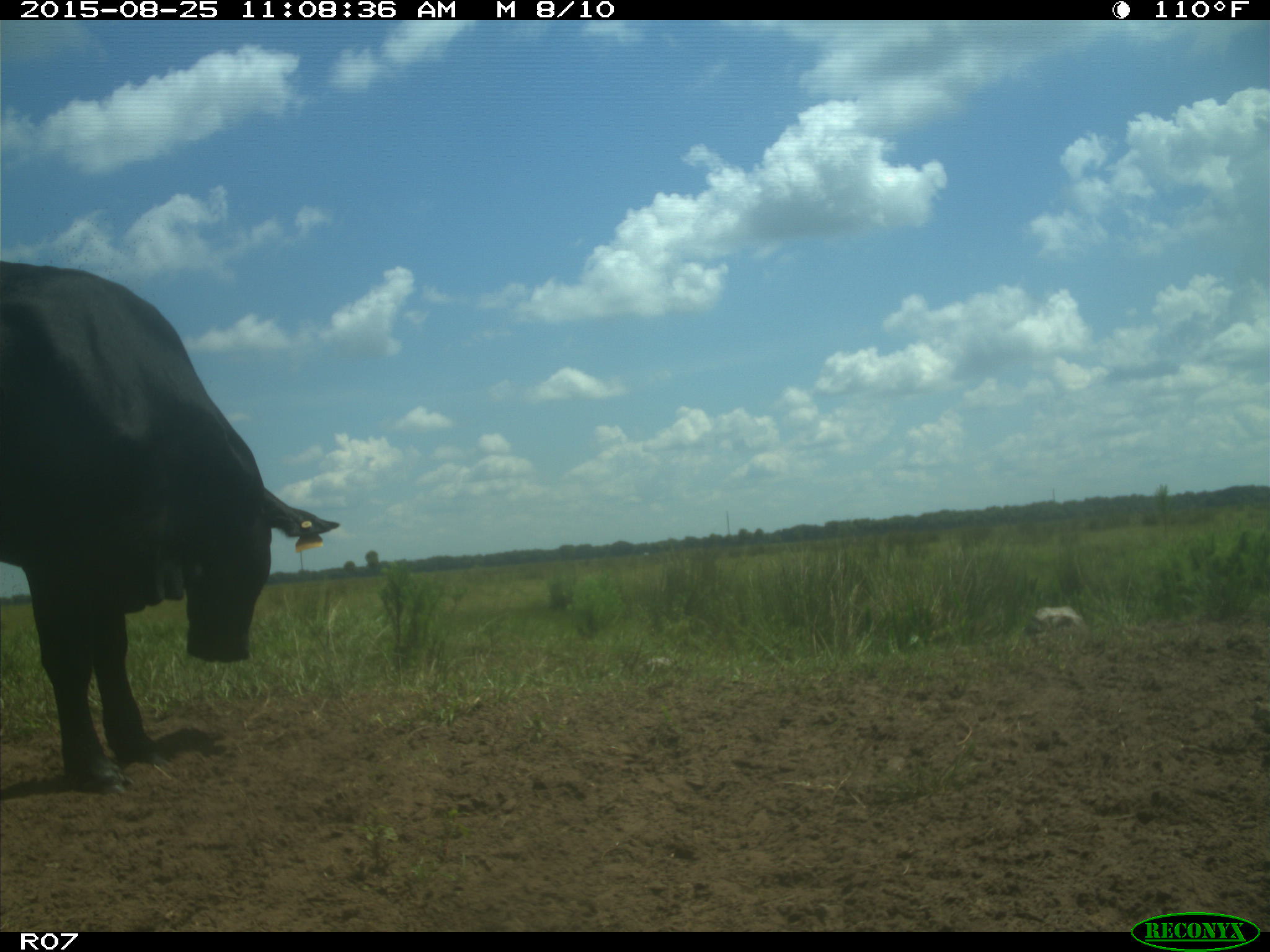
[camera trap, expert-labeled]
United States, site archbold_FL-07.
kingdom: Animalia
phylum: Chordata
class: Mammalia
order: Artiodactyla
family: Bovidae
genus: Bos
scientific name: Bos taurus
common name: domestic cow